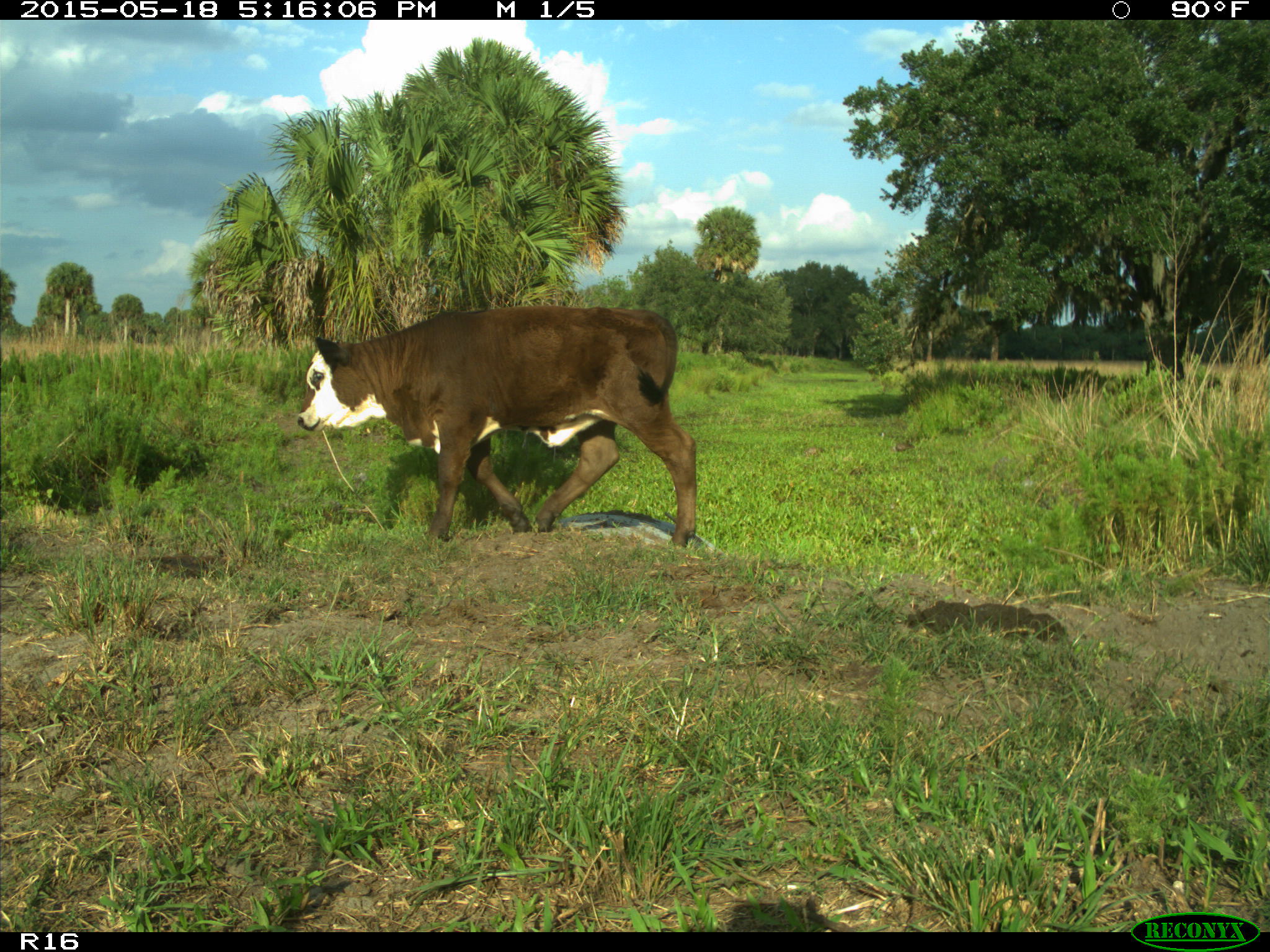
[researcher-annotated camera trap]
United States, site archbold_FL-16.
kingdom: Animalia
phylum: Chordata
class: Mammalia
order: Artiodactyla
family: Bovidae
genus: Bos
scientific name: Bos taurus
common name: domestic cow